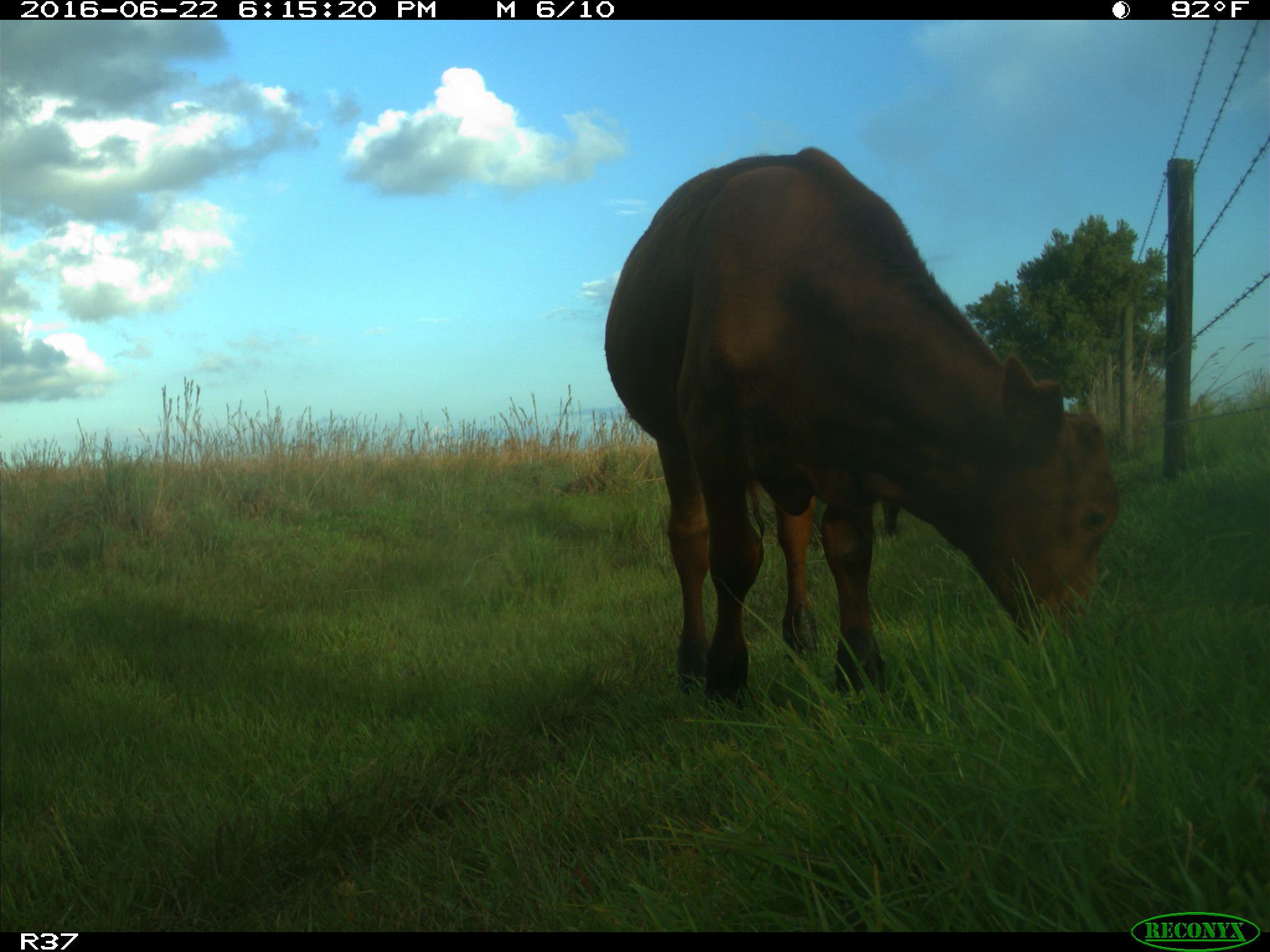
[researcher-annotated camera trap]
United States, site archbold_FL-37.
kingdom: Animalia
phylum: Chordata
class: Mammalia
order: Artiodactyla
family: Bovidae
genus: Bos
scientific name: Bos taurus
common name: domestic cow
Bos taurus (domestic cow).